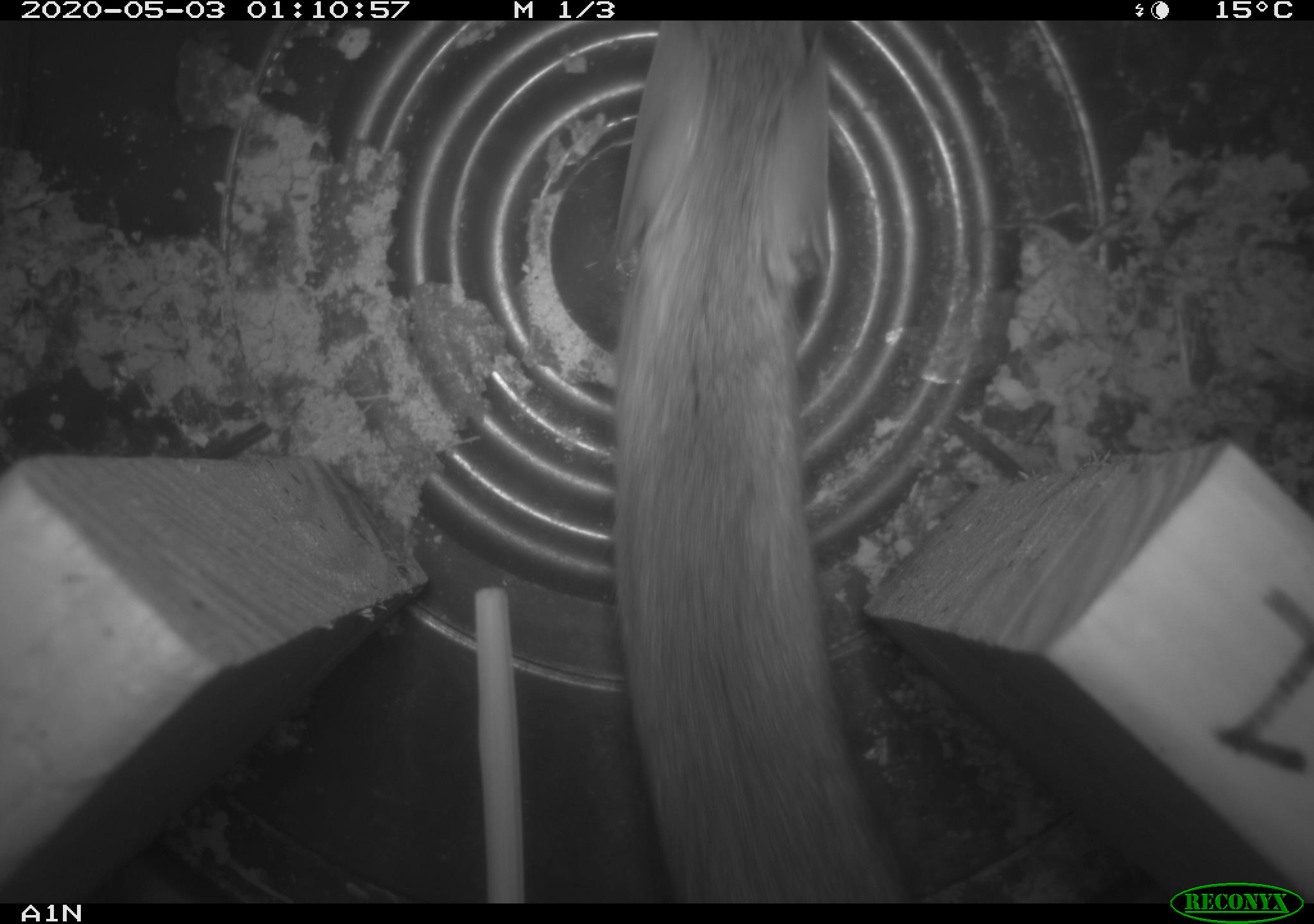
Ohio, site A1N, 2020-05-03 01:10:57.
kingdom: Animalia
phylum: Chordata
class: Mammalia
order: Rodentia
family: Cricetidae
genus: Peromyscus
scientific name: Peromyscus leucopus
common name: white-footed mouse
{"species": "white-footed mouse (Peromyscus leucopus)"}